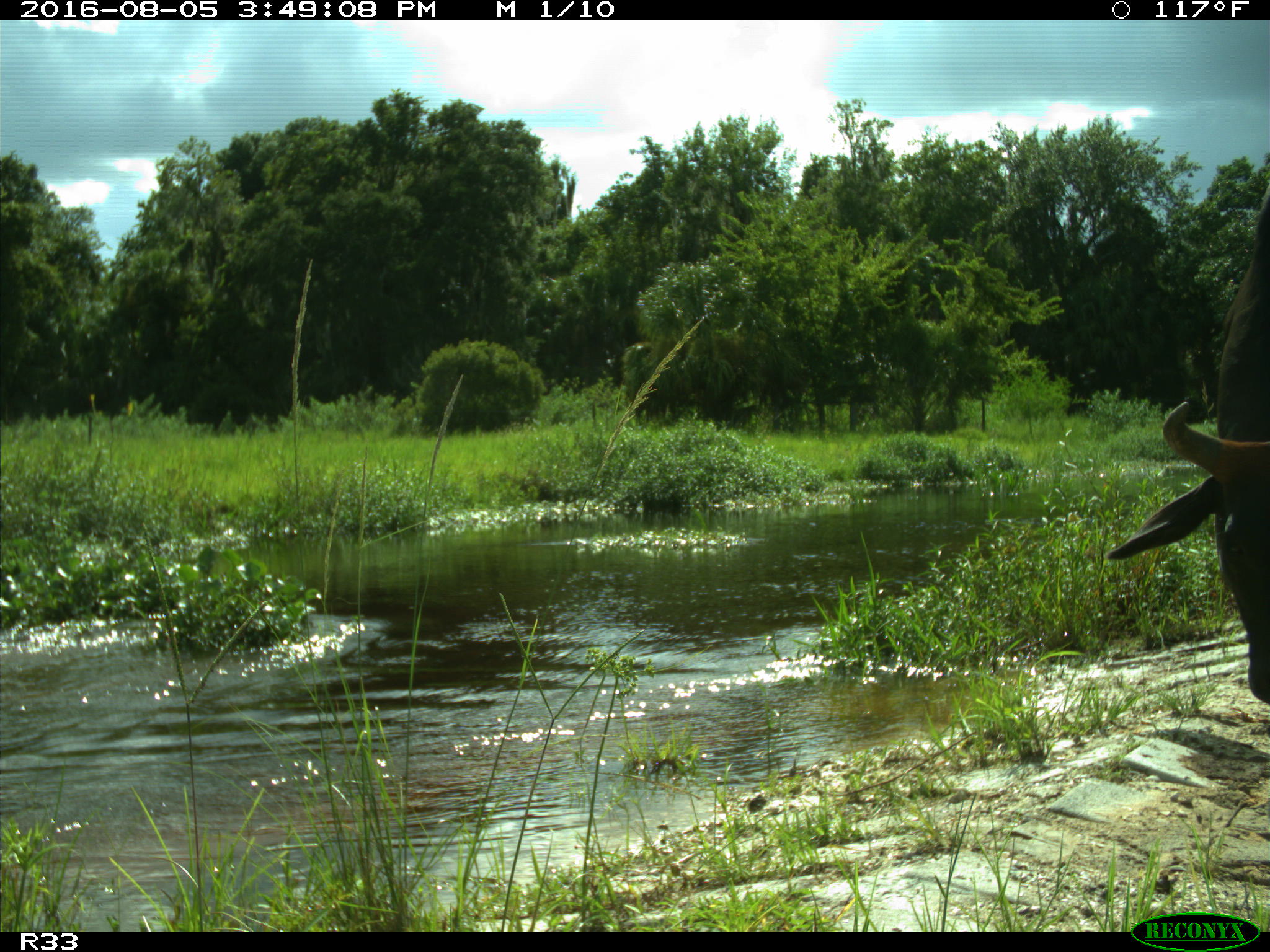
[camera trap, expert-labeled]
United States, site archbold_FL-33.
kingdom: Animalia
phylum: Chordata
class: Mammalia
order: Artiodactyla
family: Bovidae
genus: Bos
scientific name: Bos taurus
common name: domestic cow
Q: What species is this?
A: Bos taurus (domestic cow).